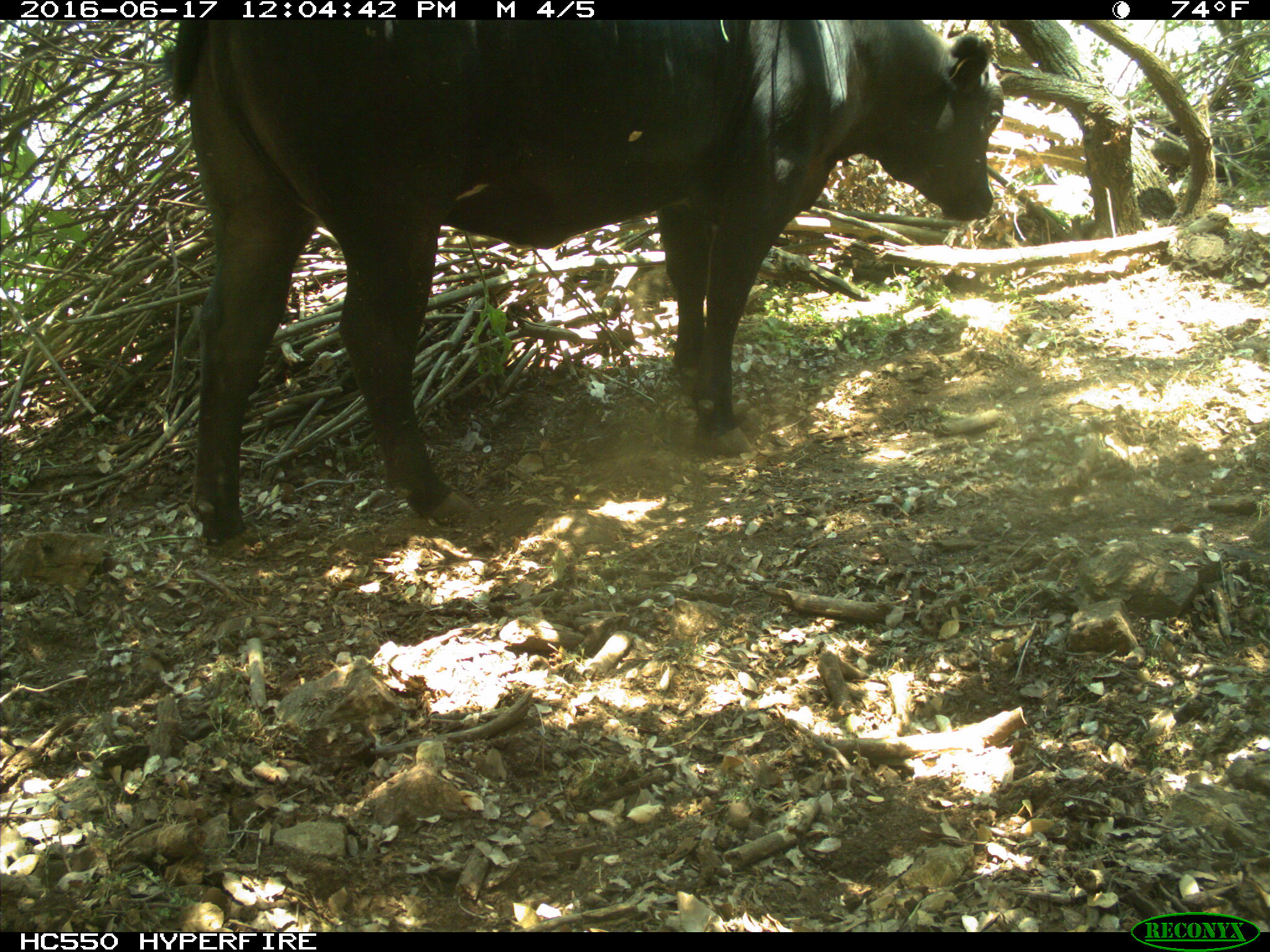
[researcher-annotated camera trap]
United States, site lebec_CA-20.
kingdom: Animalia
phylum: Chordata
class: Mammalia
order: Artiodactyla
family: Bovidae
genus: Bos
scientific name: Bos taurus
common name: domestic cow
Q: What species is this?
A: Bos taurus (domestic cow).